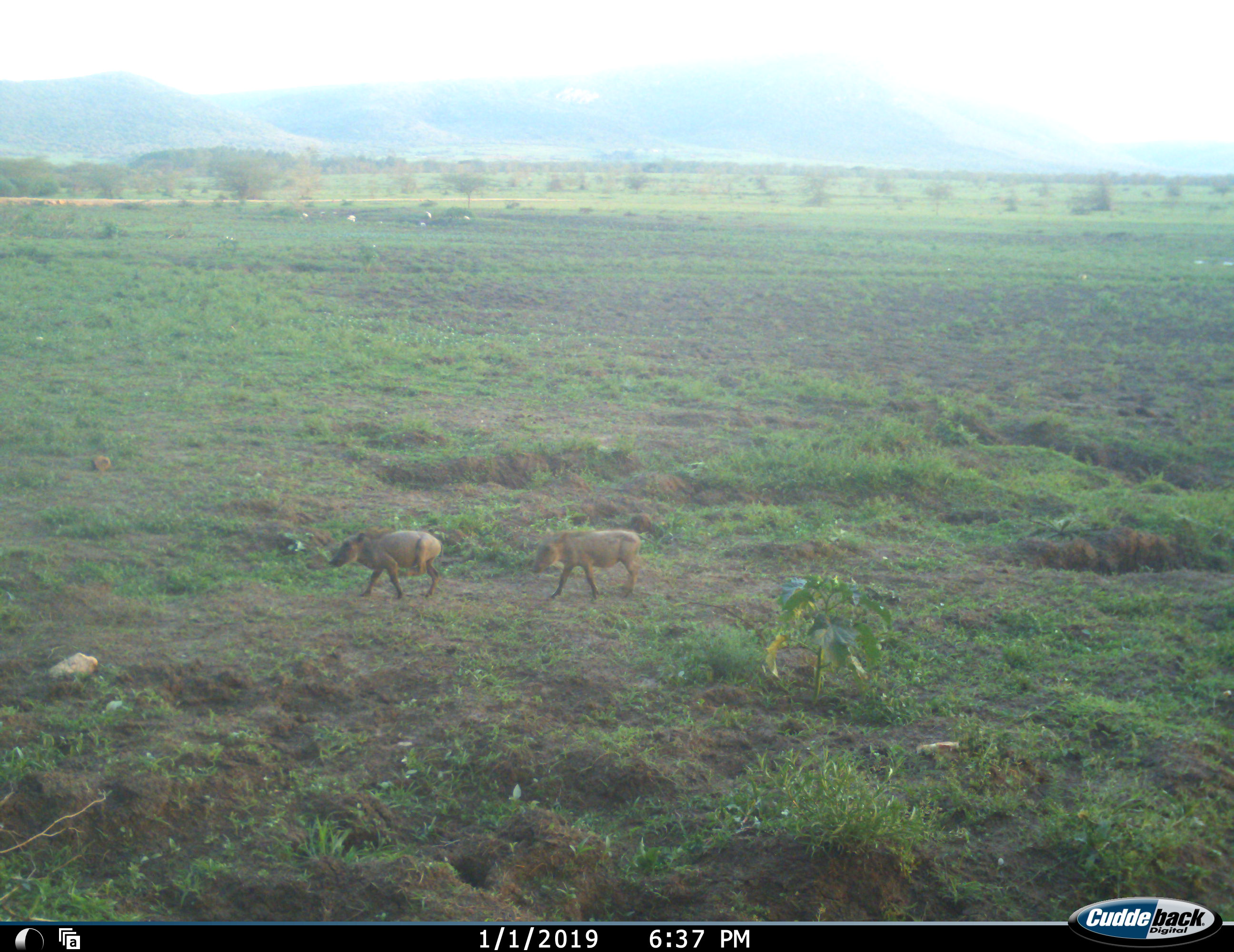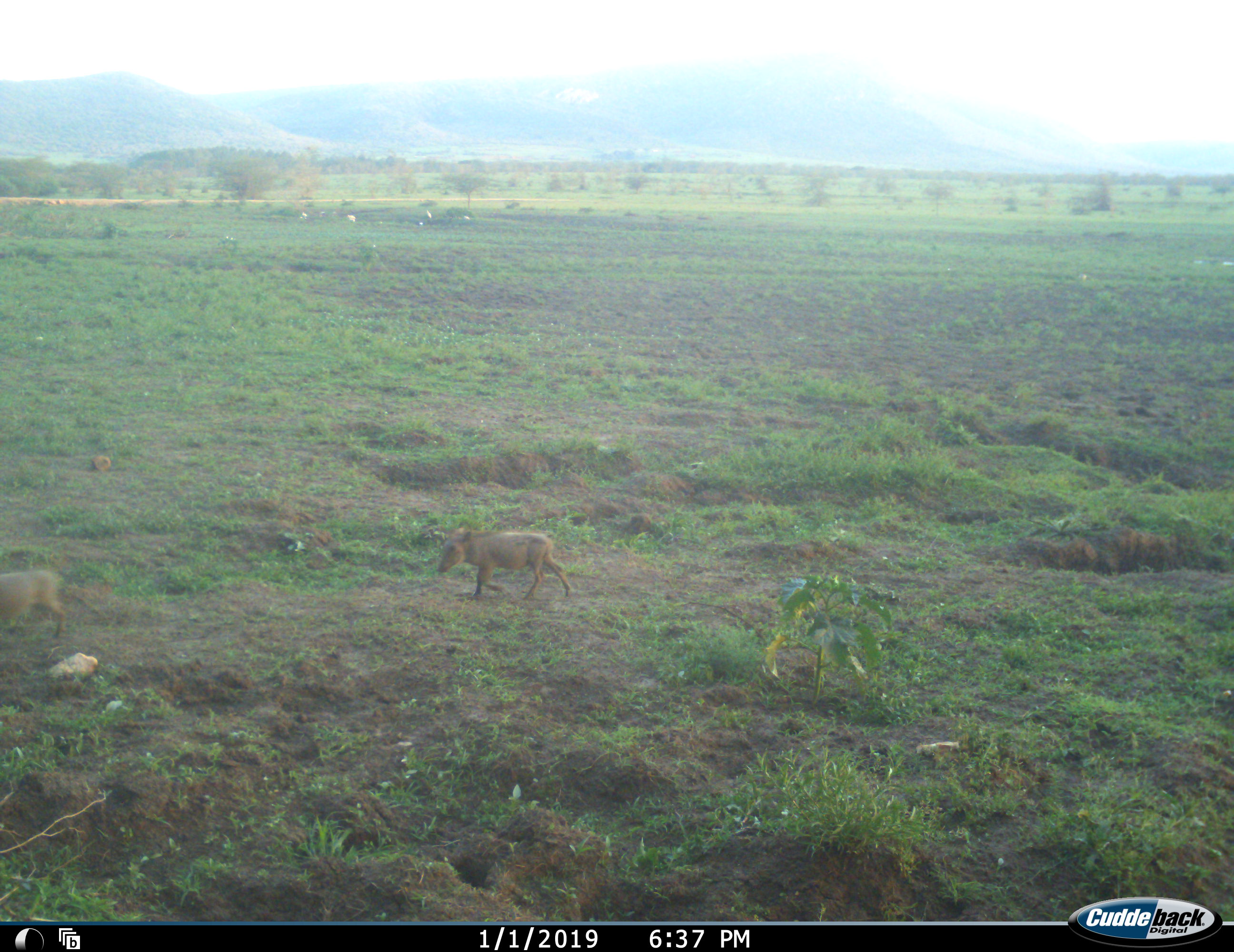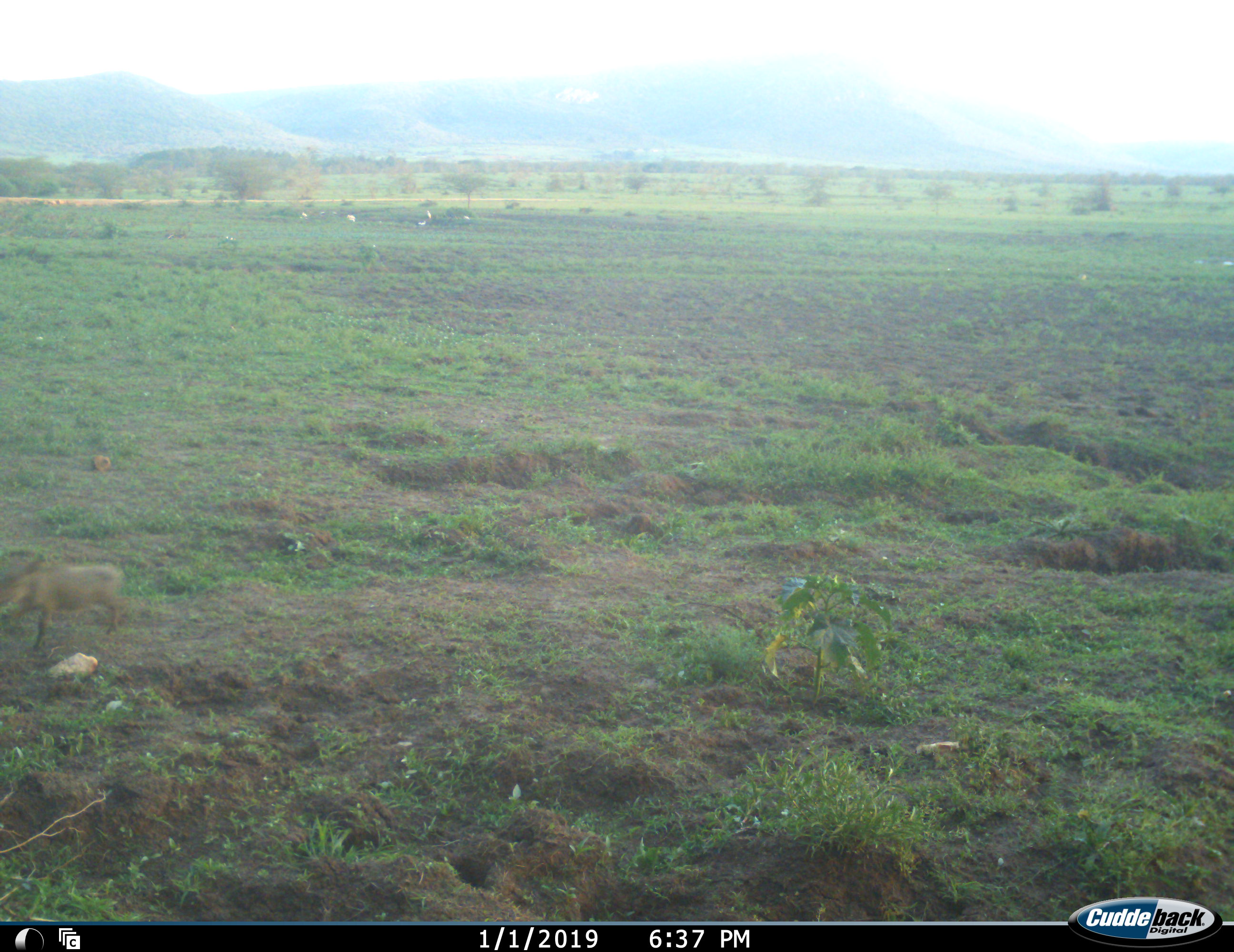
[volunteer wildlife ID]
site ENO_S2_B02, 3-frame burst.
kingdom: Animalia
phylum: Chordata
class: Mammalia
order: Artiodactyla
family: Suidae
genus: Phacochoerus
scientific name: Phacochoerus africanus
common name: warthog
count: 2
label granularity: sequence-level